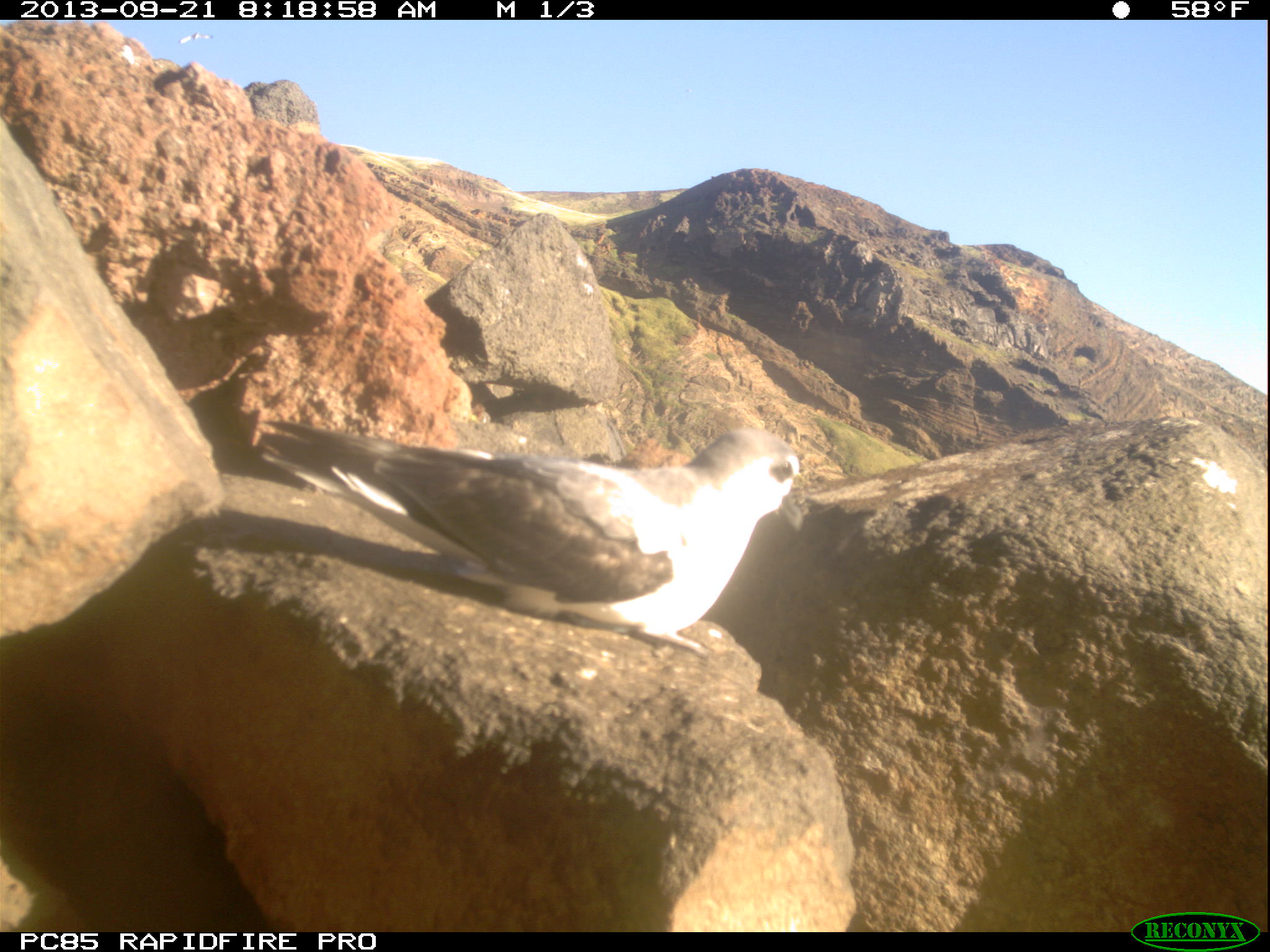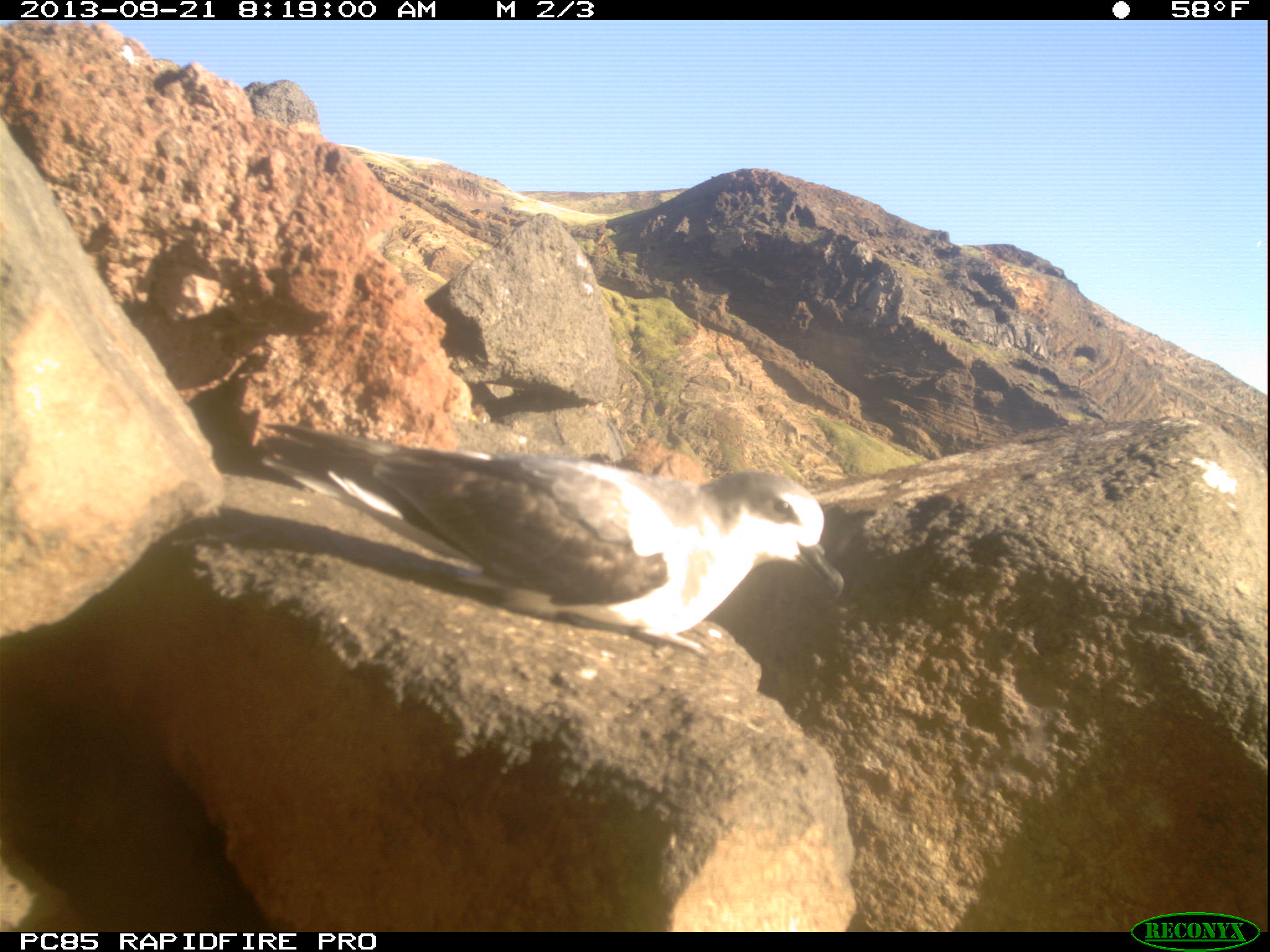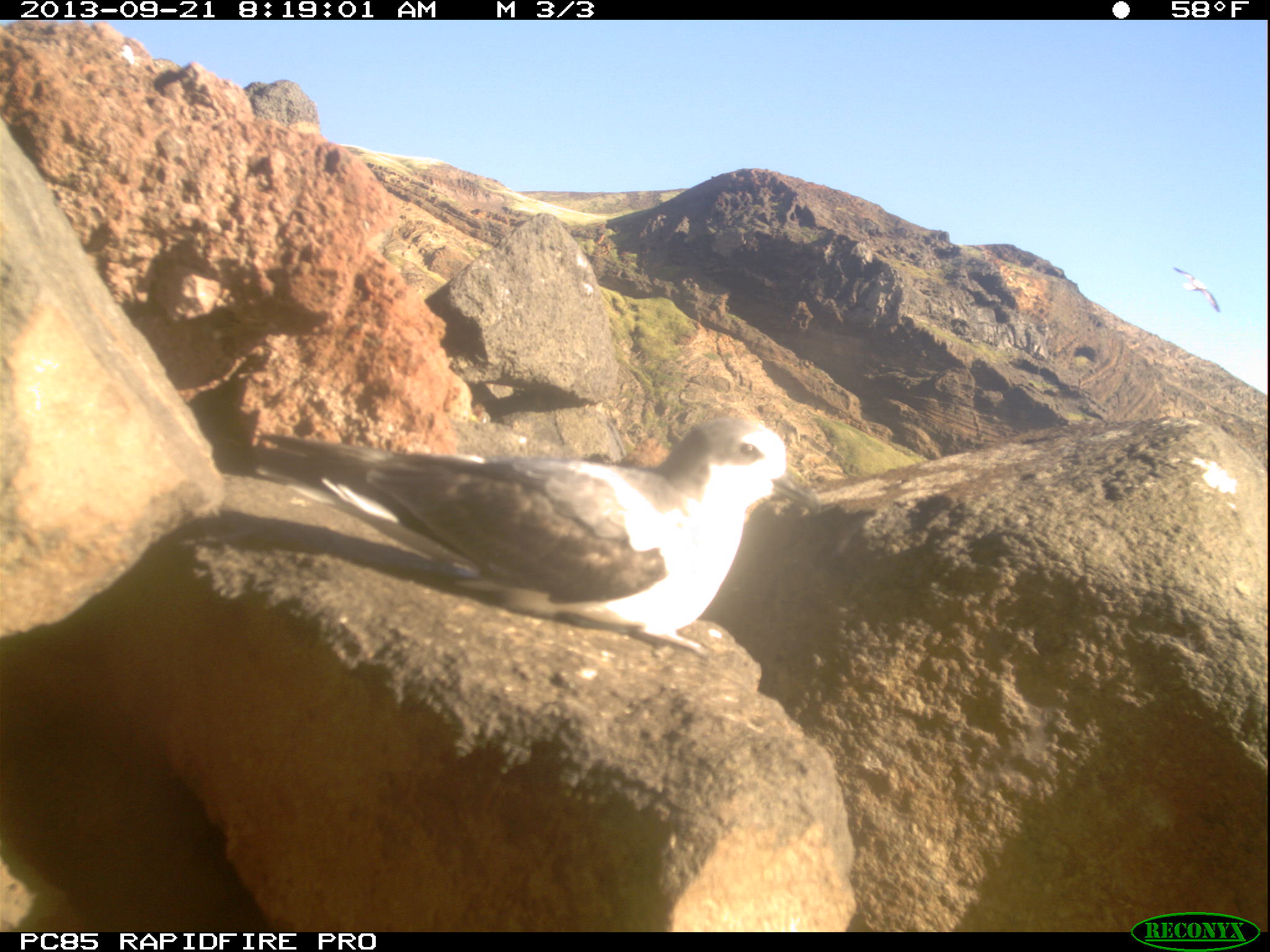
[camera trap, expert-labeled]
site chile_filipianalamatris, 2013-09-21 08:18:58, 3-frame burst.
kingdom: Animalia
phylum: Chordata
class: Aves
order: Procellariiformes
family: Procellariidae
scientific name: Procellariidae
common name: petrel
Petrel (Procellariidae).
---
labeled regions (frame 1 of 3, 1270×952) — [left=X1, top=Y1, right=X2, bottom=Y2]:
petrel: [left=283, top=416, right=811, bottom=664]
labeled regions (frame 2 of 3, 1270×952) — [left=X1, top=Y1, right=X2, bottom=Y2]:
petrel: [left=271, top=413, right=842, bottom=666]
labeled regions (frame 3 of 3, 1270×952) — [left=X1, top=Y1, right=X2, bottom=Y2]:
petrel: [left=314, top=413, right=804, bottom=653]; [left=1171, top=265, right=1224, bottom=314]